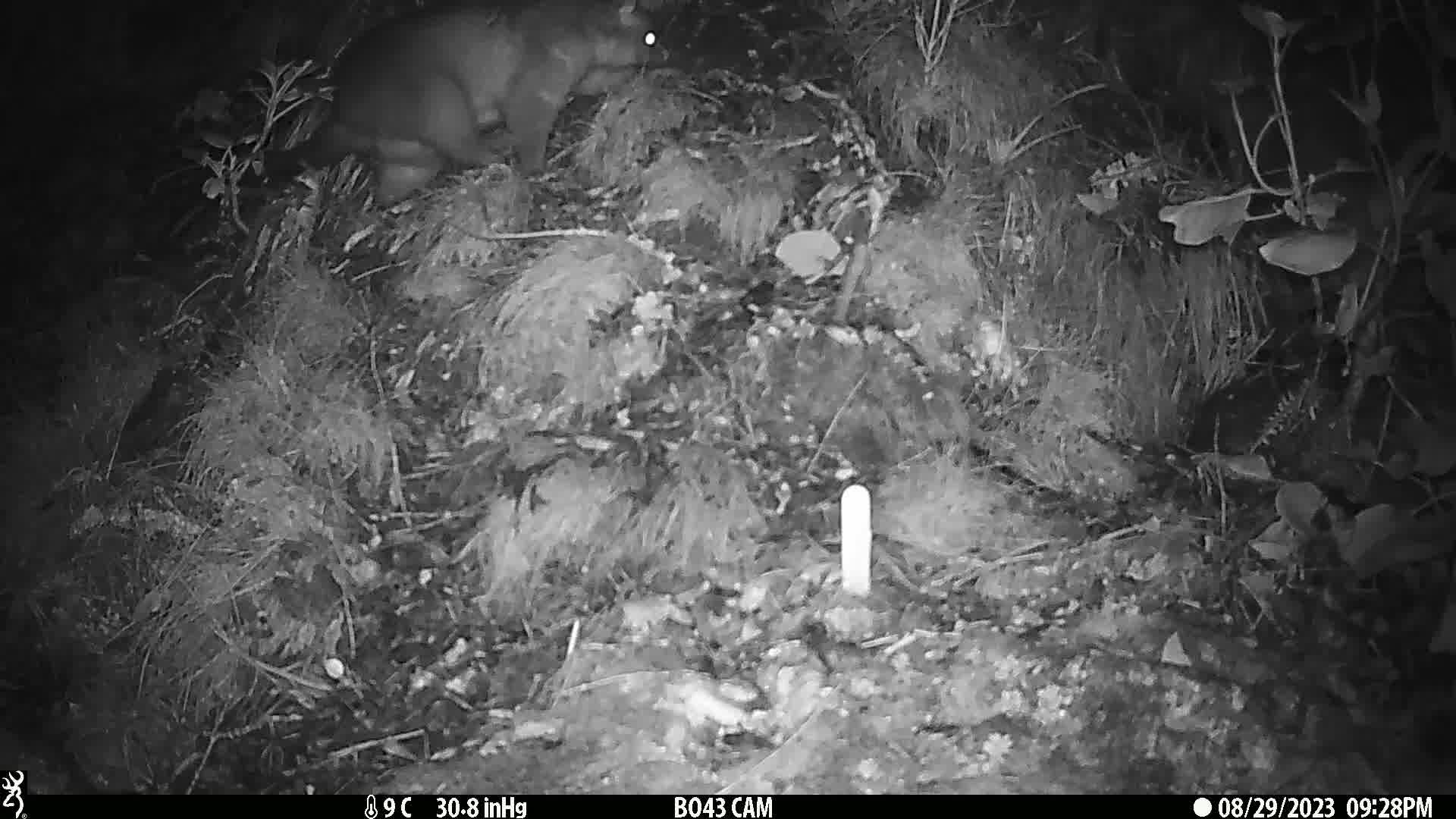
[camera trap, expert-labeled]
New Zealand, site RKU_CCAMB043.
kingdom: Animalia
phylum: Chordata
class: Mammalia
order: Diprotodontia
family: Phalangeridae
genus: Trichosurus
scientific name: Trichosurus vulpecula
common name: common brushtail possum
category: possum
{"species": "possum (common brushtail possum) (Trichosurus vulpecula)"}